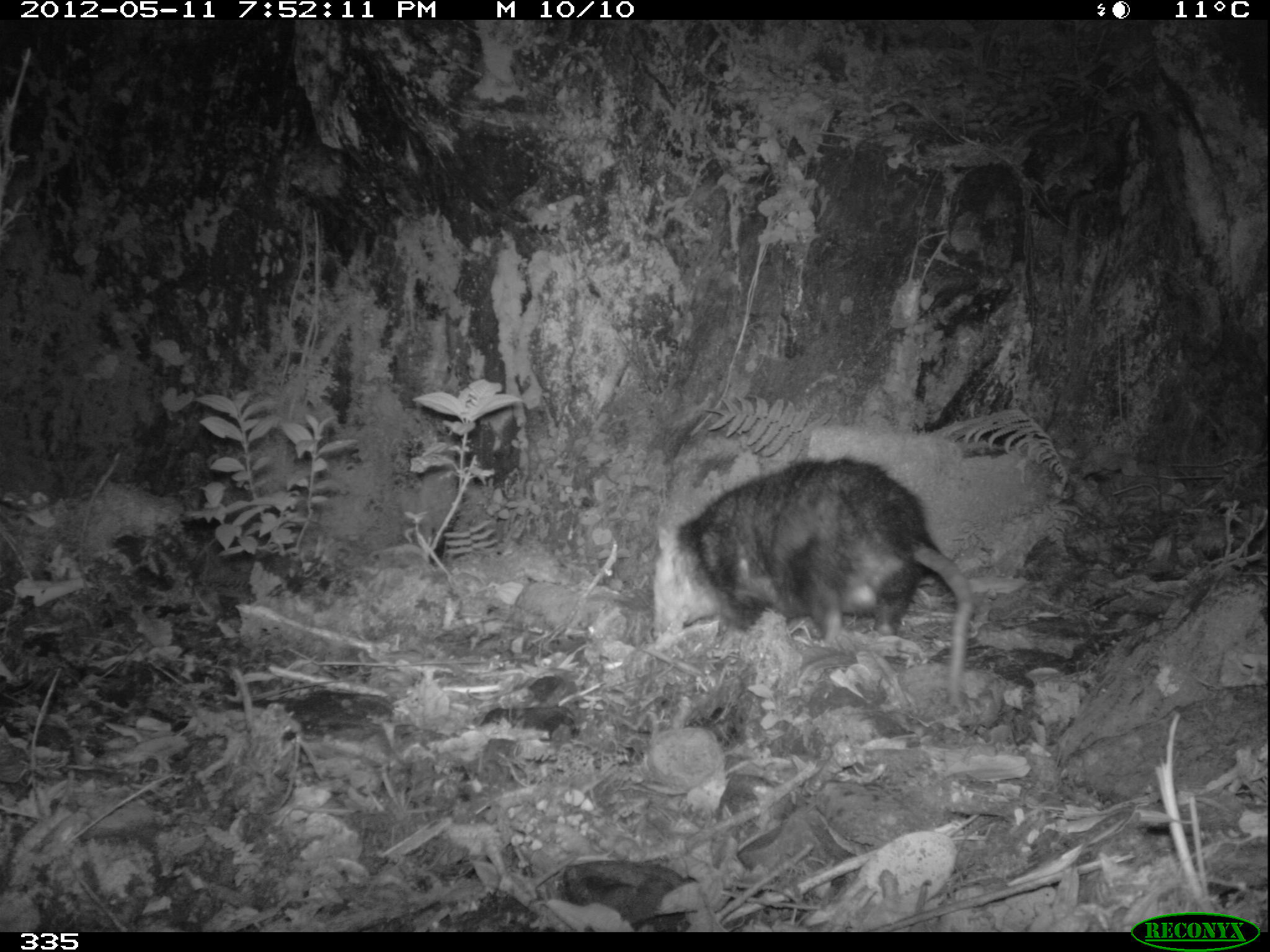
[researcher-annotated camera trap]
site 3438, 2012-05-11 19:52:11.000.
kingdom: Animalia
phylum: Chordata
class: Mammalia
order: Didelphimorphia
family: Didelphidae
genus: Didelphis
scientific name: Didelphis pernigra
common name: andean white-eared opossum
Didelphis pernigra (andean white-eared opossum).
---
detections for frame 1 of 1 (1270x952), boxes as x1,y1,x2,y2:
didelphis pernigra: 647,458,972,707